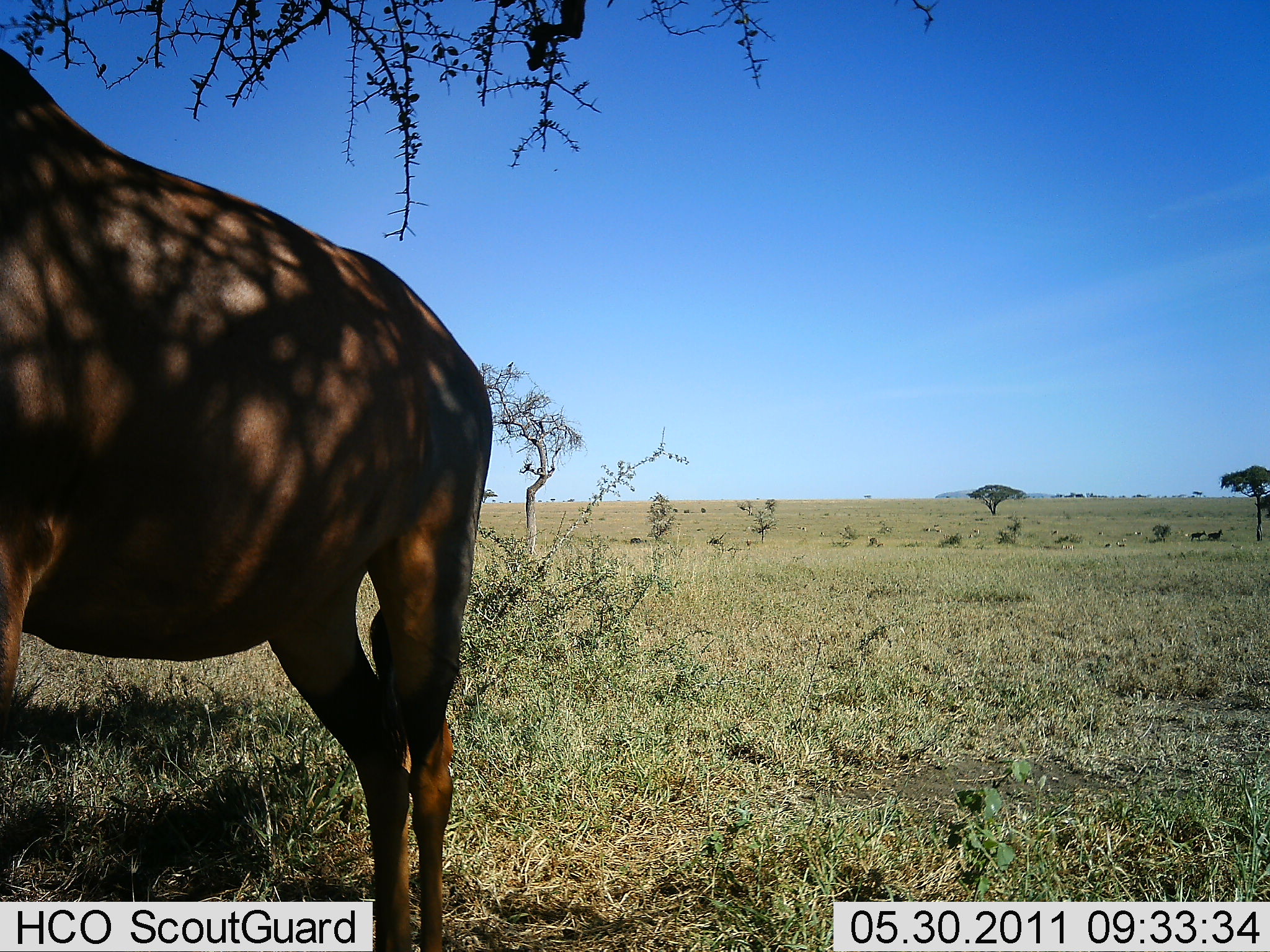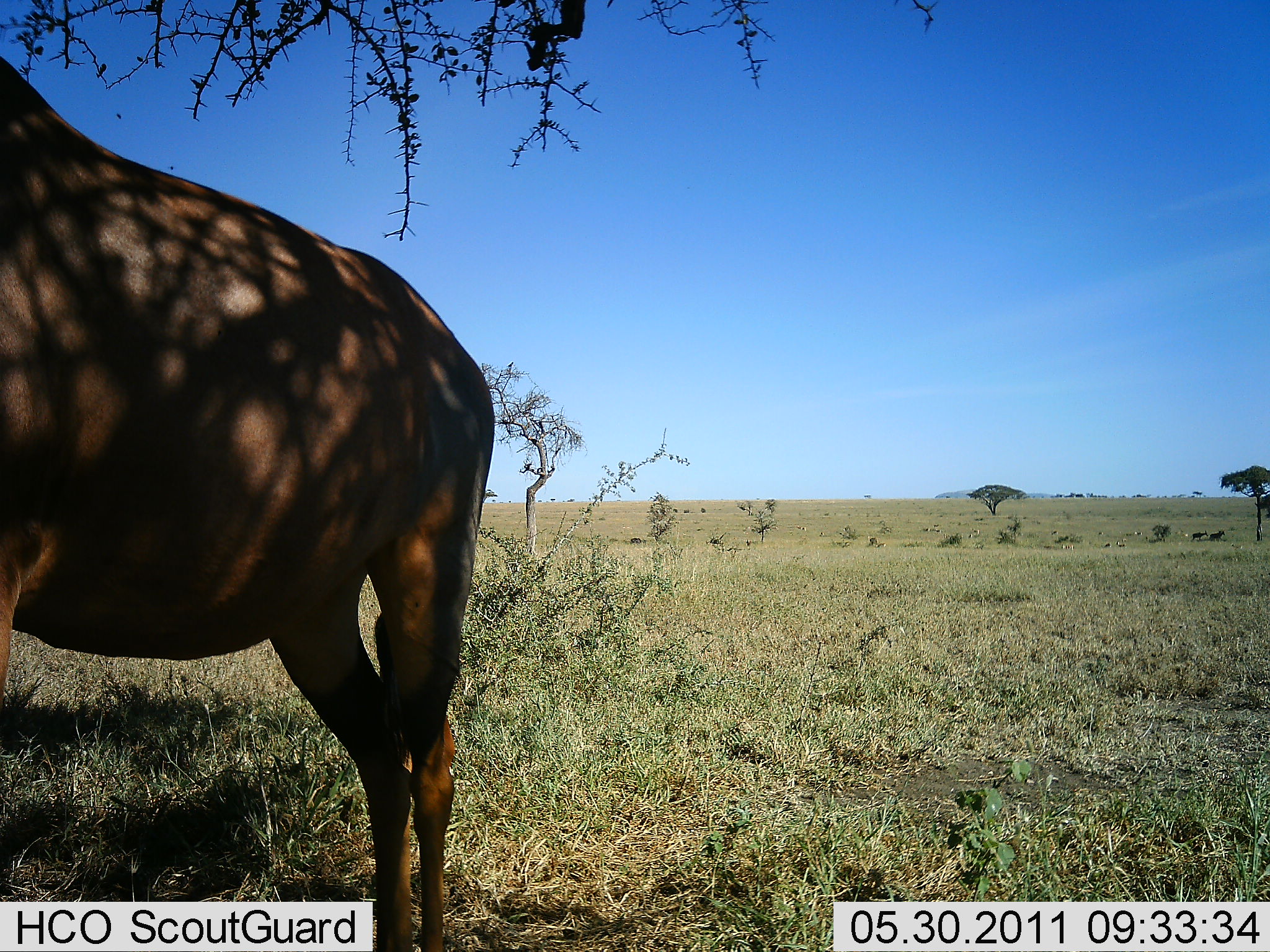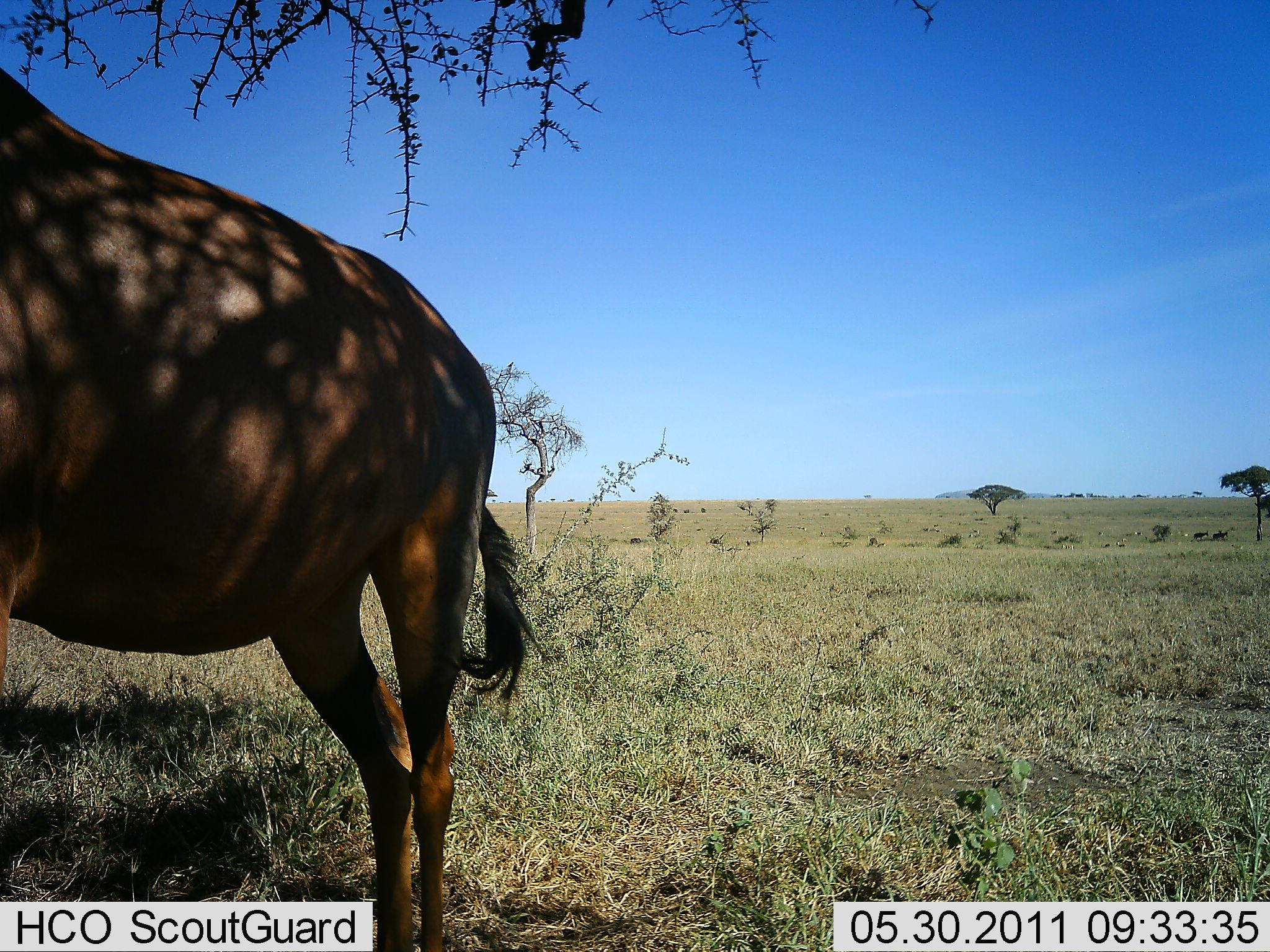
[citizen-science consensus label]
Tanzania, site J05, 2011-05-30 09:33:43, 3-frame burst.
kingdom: Animalia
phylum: Chordata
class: Mammalia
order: Artiodactyla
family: Bovidae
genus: Damaliscus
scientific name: Damaliscus lunatus jimela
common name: topi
Topi (Damaliscus lunatus jimela), count 1. Behavior (volunteer vote fractions): standing 100%, resting 0%, moving 7%, interacting 0%. Young present (vote fraction): 0%. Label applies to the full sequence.